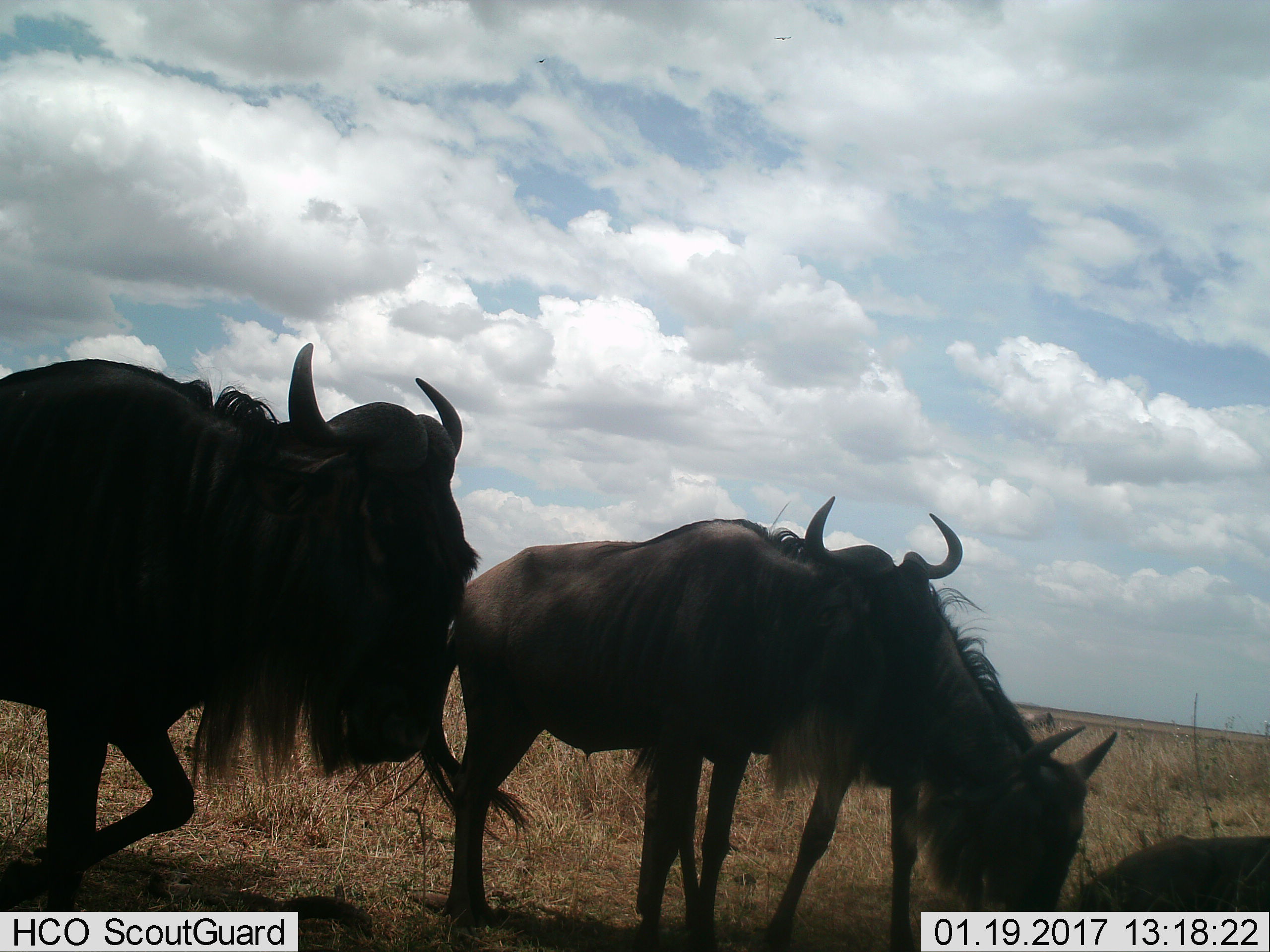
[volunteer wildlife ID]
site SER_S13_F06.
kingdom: Animalia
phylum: Chordata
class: Mammalia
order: Artiodactyla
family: Bovidae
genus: Connochaetes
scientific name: Connochaetes taurinus taurinus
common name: blue wildebeest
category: wildebeestblue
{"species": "wildebeestblue (blue wildebeest) (Connochaetes taurinus taurinus)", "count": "4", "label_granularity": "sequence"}